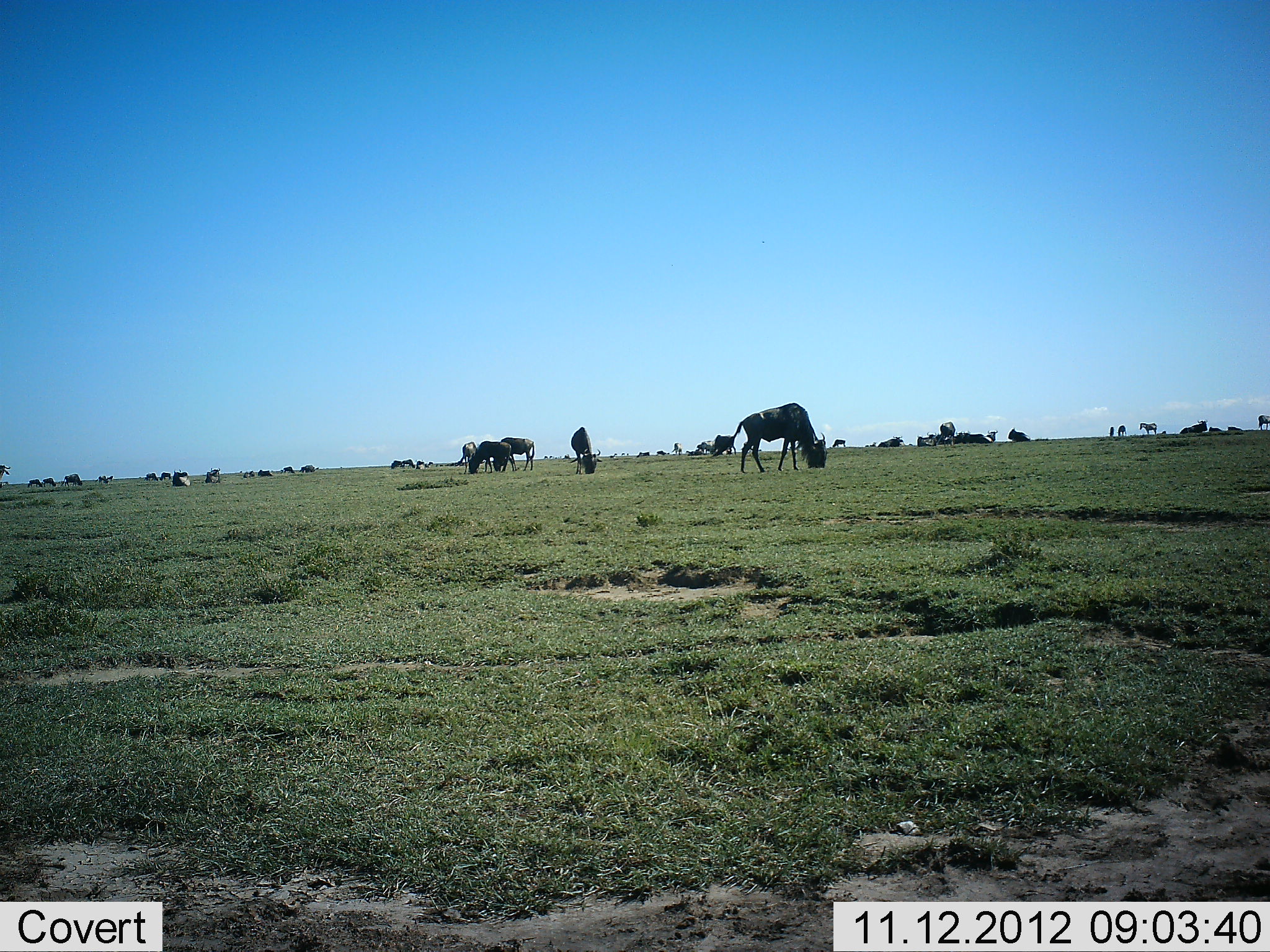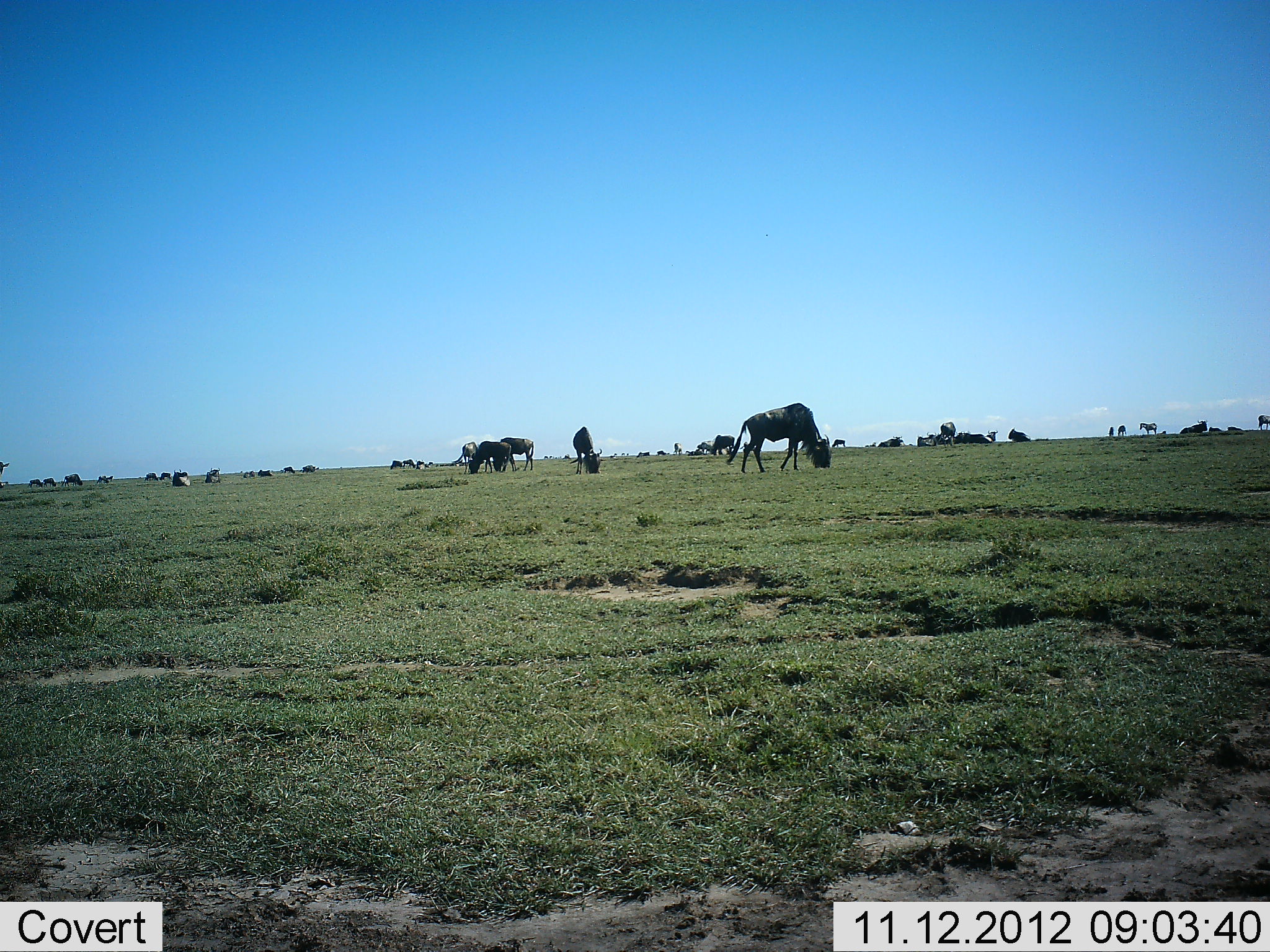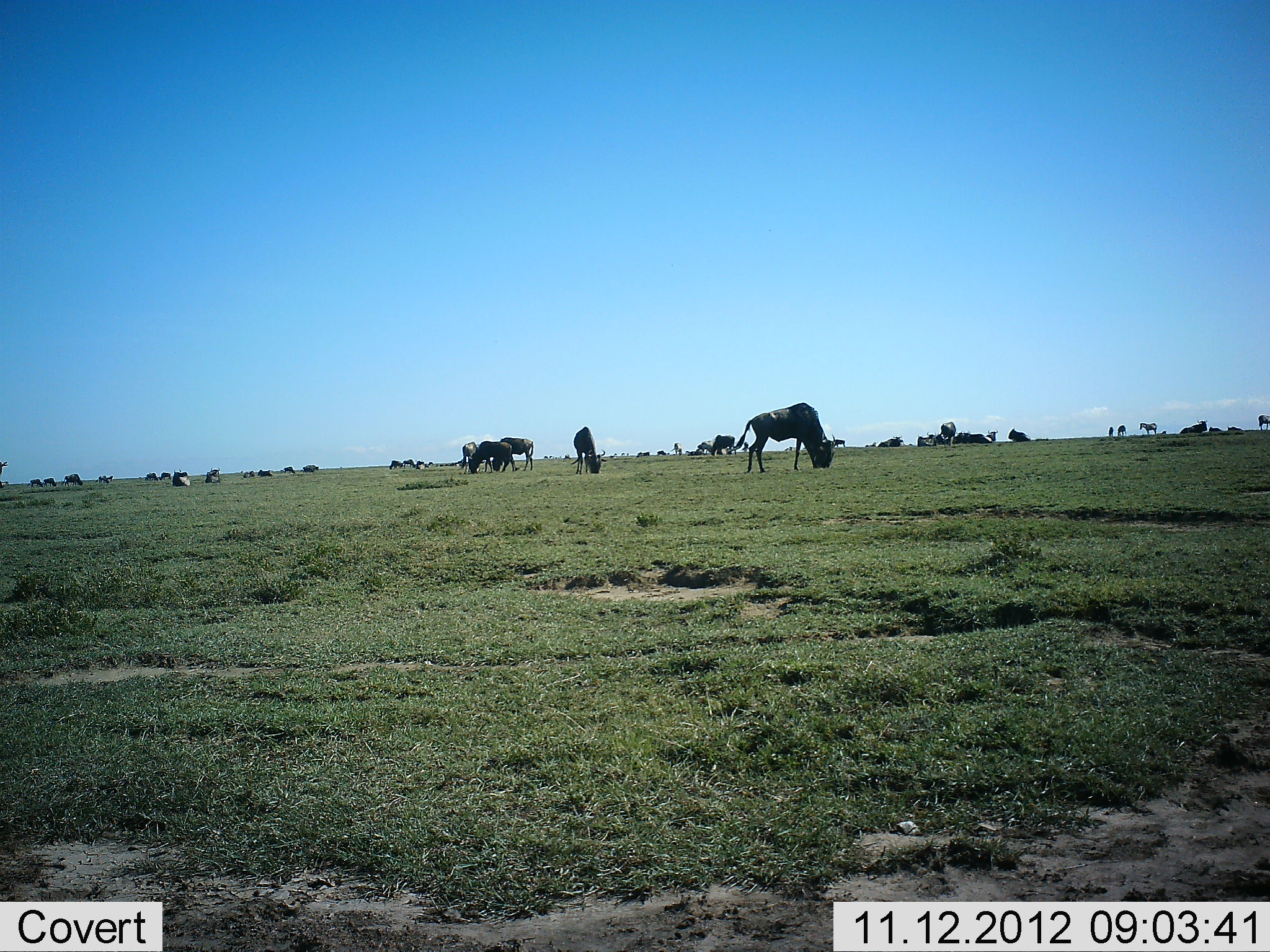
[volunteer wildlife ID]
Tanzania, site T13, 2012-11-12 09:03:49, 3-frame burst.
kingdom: Animalia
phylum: Chordata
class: Mammalia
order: Artiodactyla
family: Bovidae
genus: Connochaetes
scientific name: Connochaetes taurinus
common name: blue wildebeest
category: wildebeest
Wildebeest (blue wildebeest) (Connochaetes taurinus), count 11-50. Behavior (volunteer vote fractions): standing 33%, resting 17%, moving 8%, interacting 0%. Young present (vote fraction): 0%. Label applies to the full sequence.